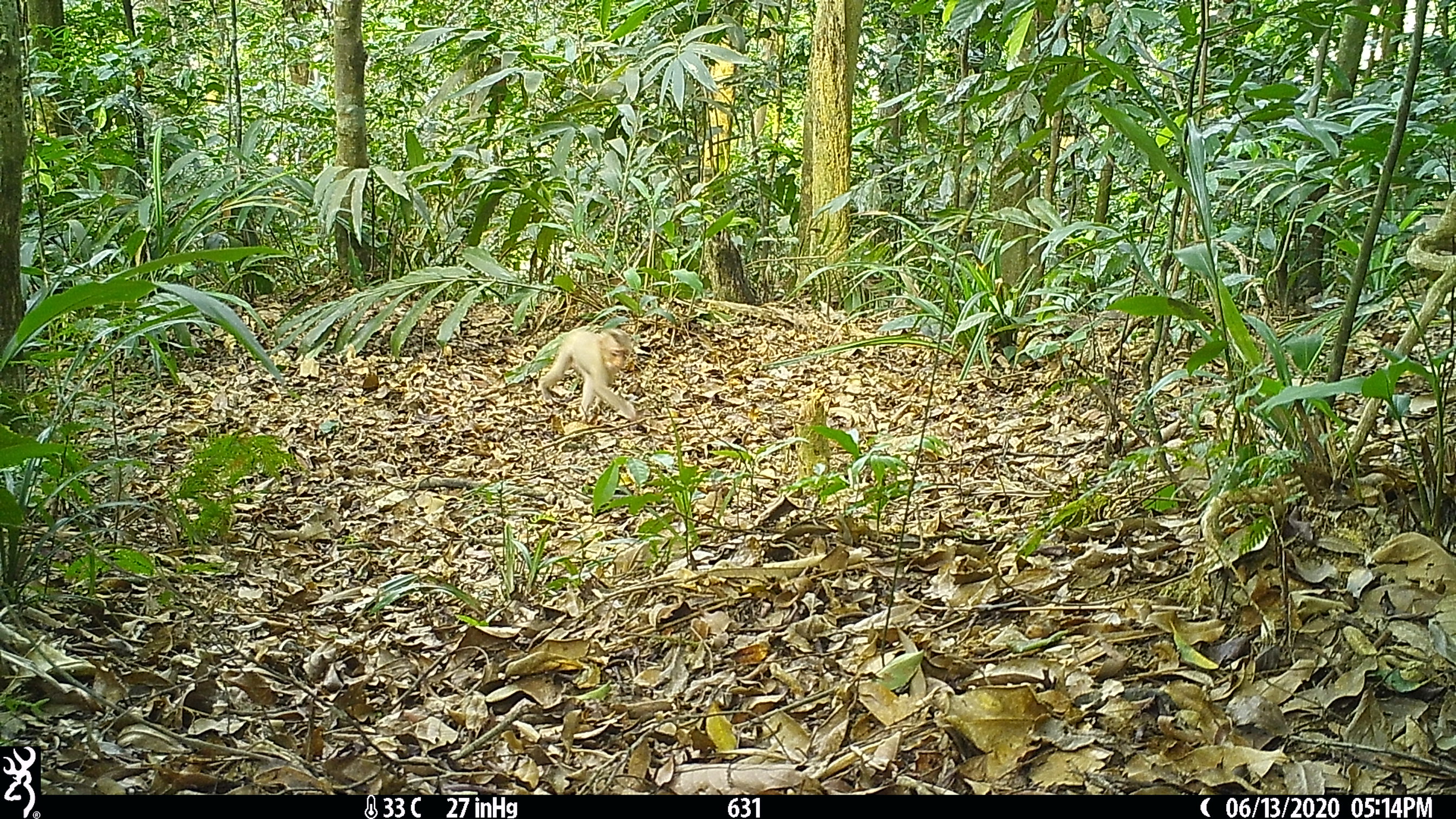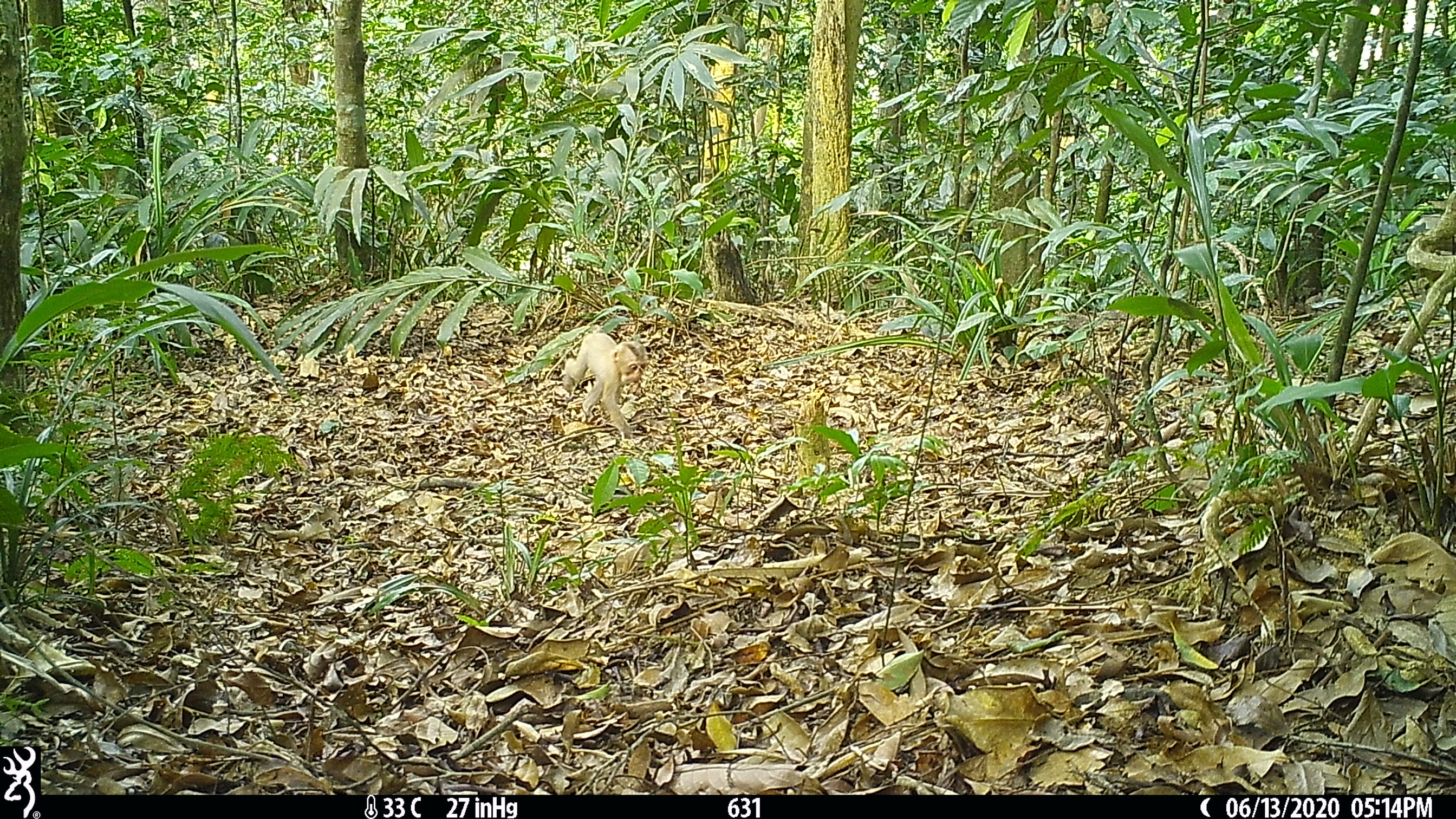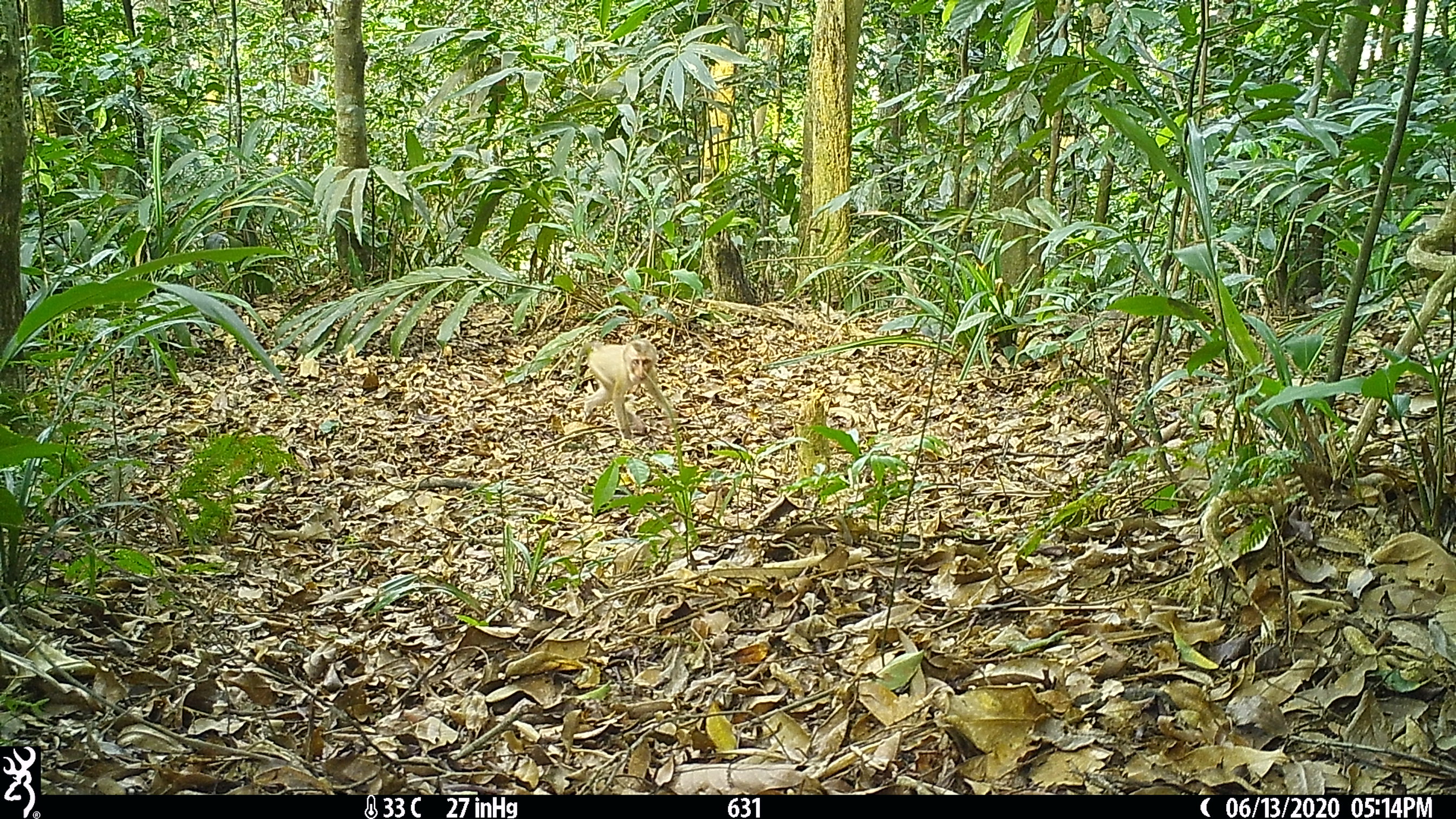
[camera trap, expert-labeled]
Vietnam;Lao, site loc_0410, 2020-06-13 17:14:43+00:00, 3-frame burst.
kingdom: Animalia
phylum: Chordata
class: Mammalia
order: Primates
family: Cercopithecidae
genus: Macaca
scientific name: Macaca nemestrina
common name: pig-tailed macaque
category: pig tailed macaque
Pig tailed macaque (pig-tailed macaque) (Macaca nemestrina). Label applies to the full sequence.